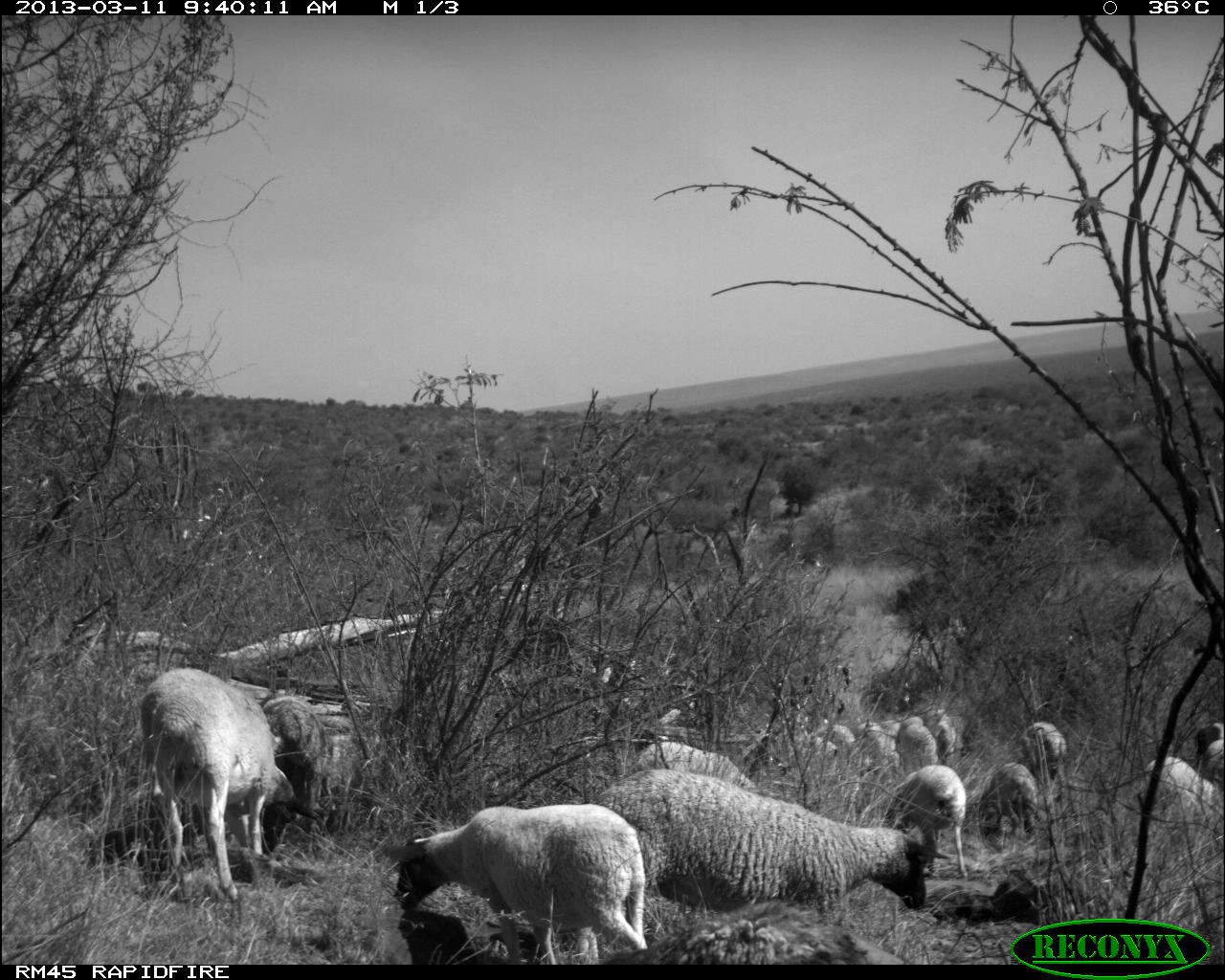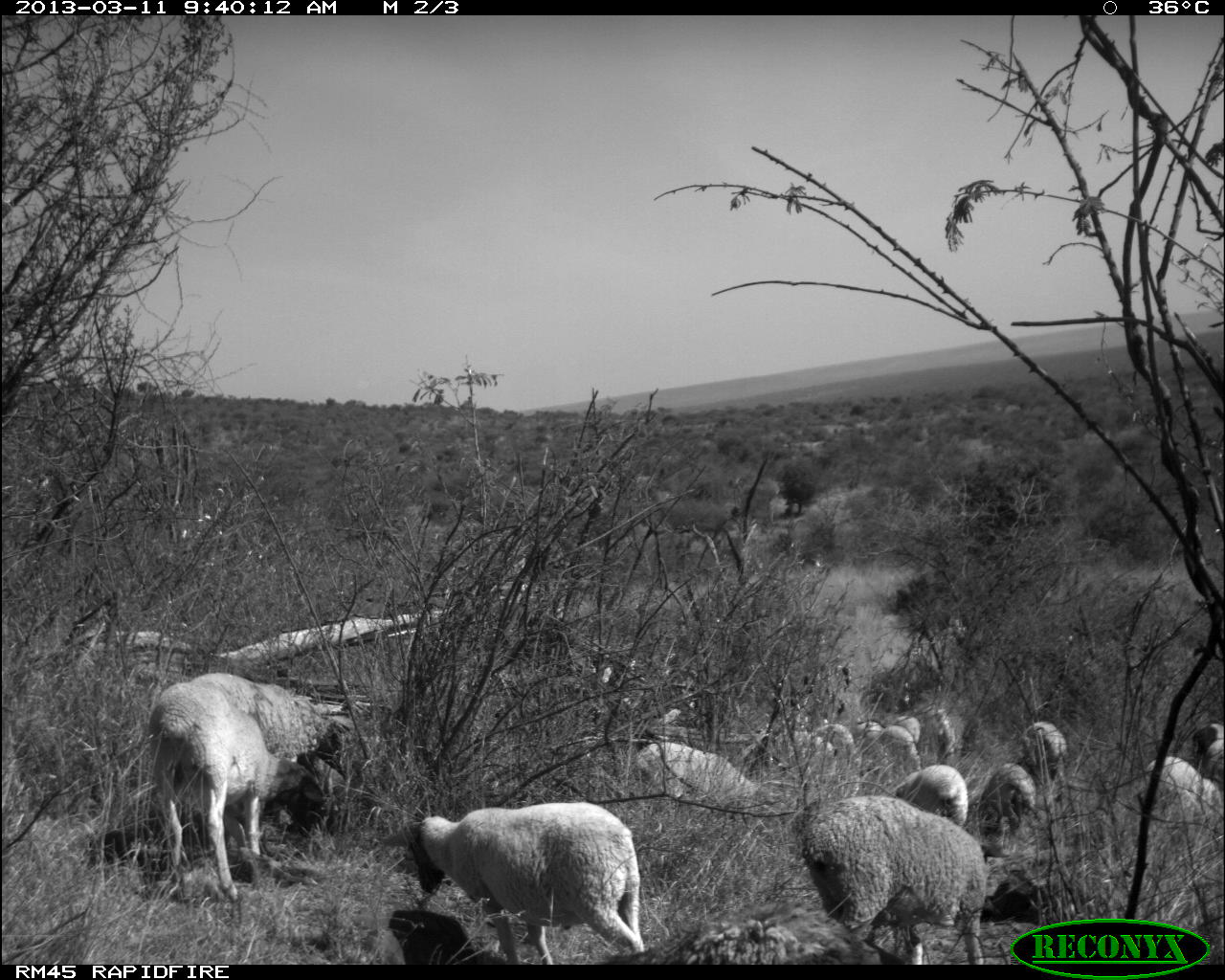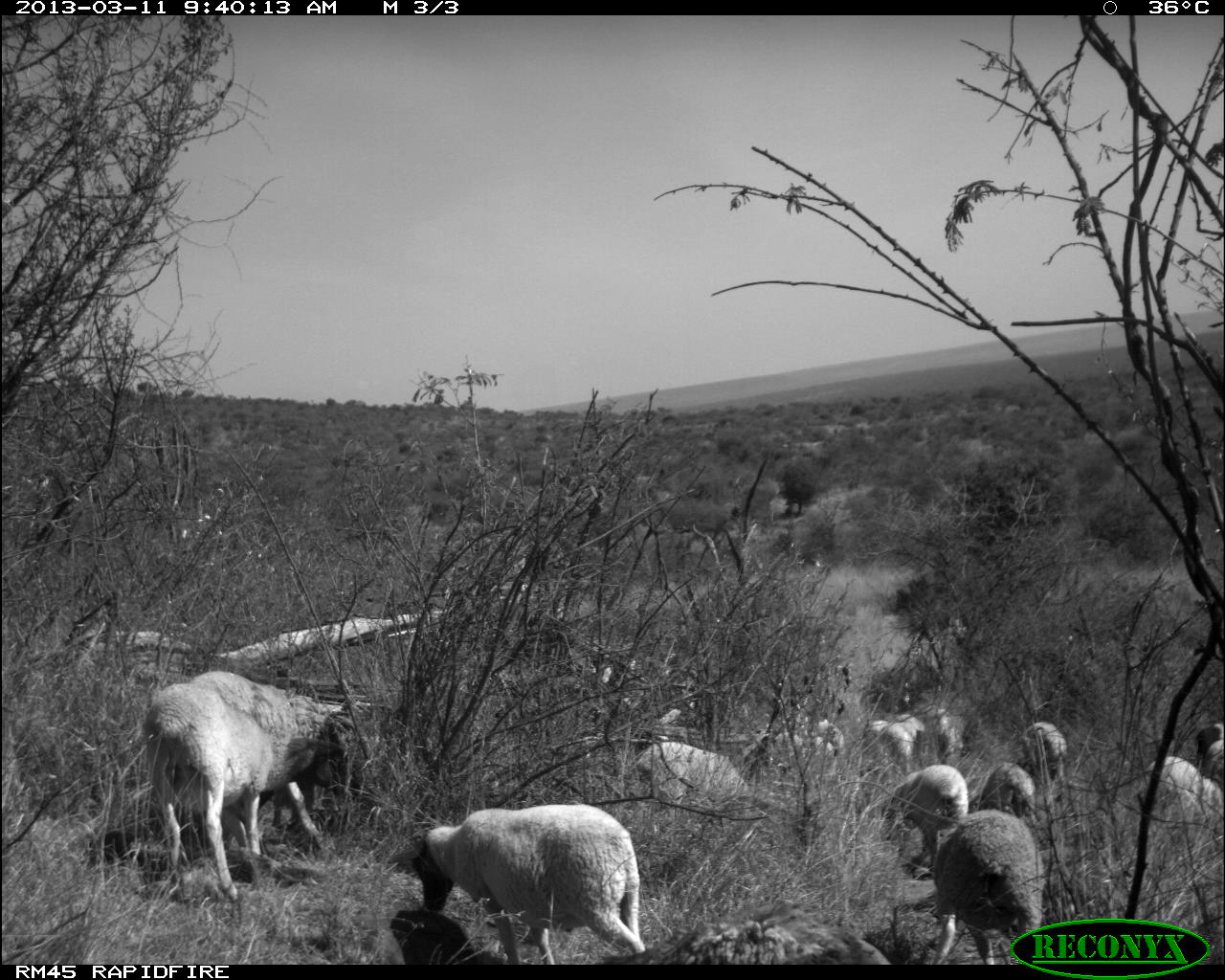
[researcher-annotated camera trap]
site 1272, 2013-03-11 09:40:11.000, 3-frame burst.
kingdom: Animalia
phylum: Chordata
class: Mammalia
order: Artiodactyla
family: Bovidae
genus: Ovis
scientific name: Ovis aries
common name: domestic sheep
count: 18